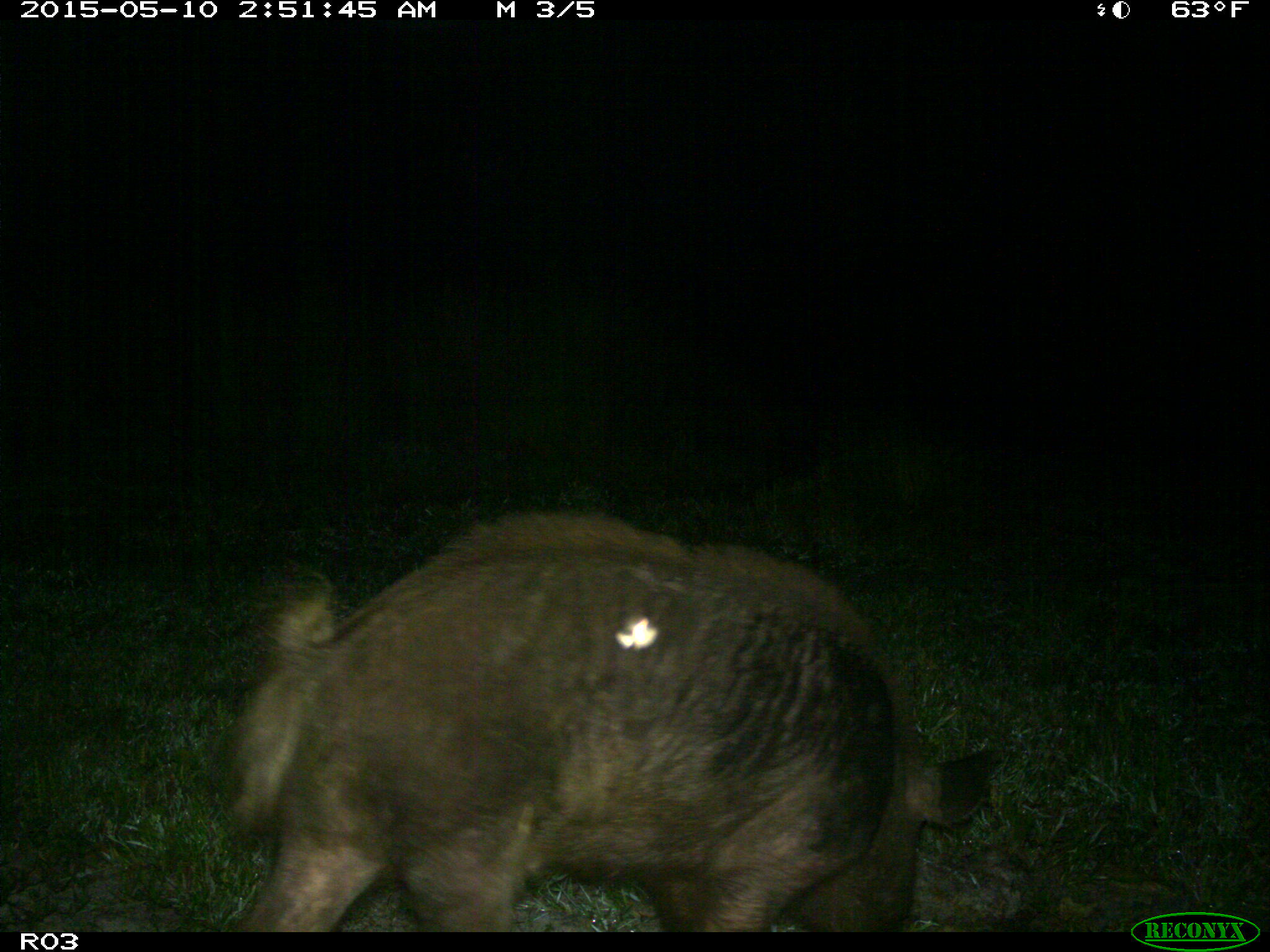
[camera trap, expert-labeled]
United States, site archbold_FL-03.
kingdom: Animalia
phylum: Chordata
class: Mammalia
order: Artiodactyla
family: Suidae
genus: Sus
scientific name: Sus scrofa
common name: wild boar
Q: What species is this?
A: Sus scrofa (wild boar).